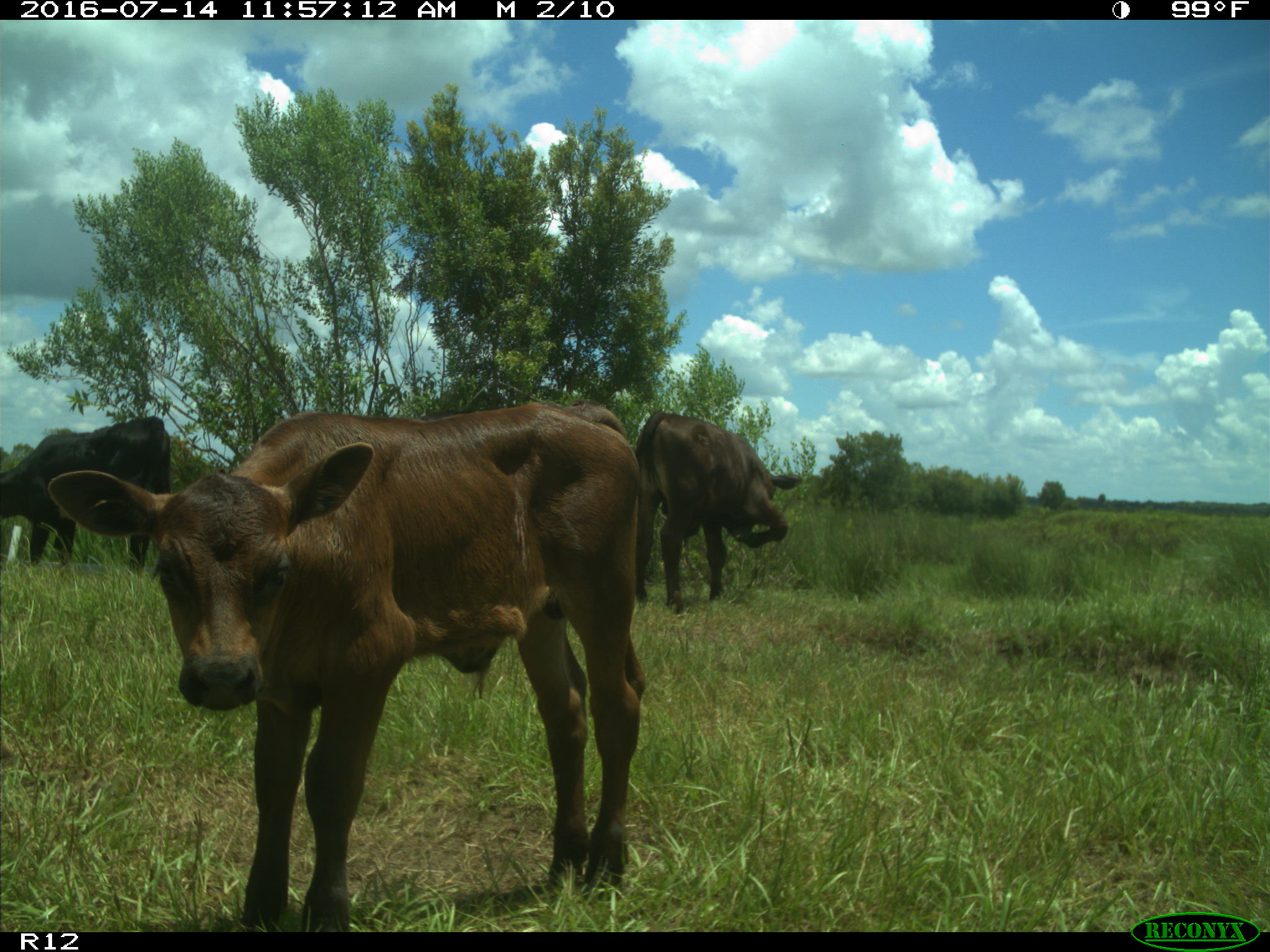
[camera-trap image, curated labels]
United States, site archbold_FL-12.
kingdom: Animalia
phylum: Chordata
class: Mammalia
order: Artiodactyla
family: Bovidae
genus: Bos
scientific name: Bos taurus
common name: domestic cow